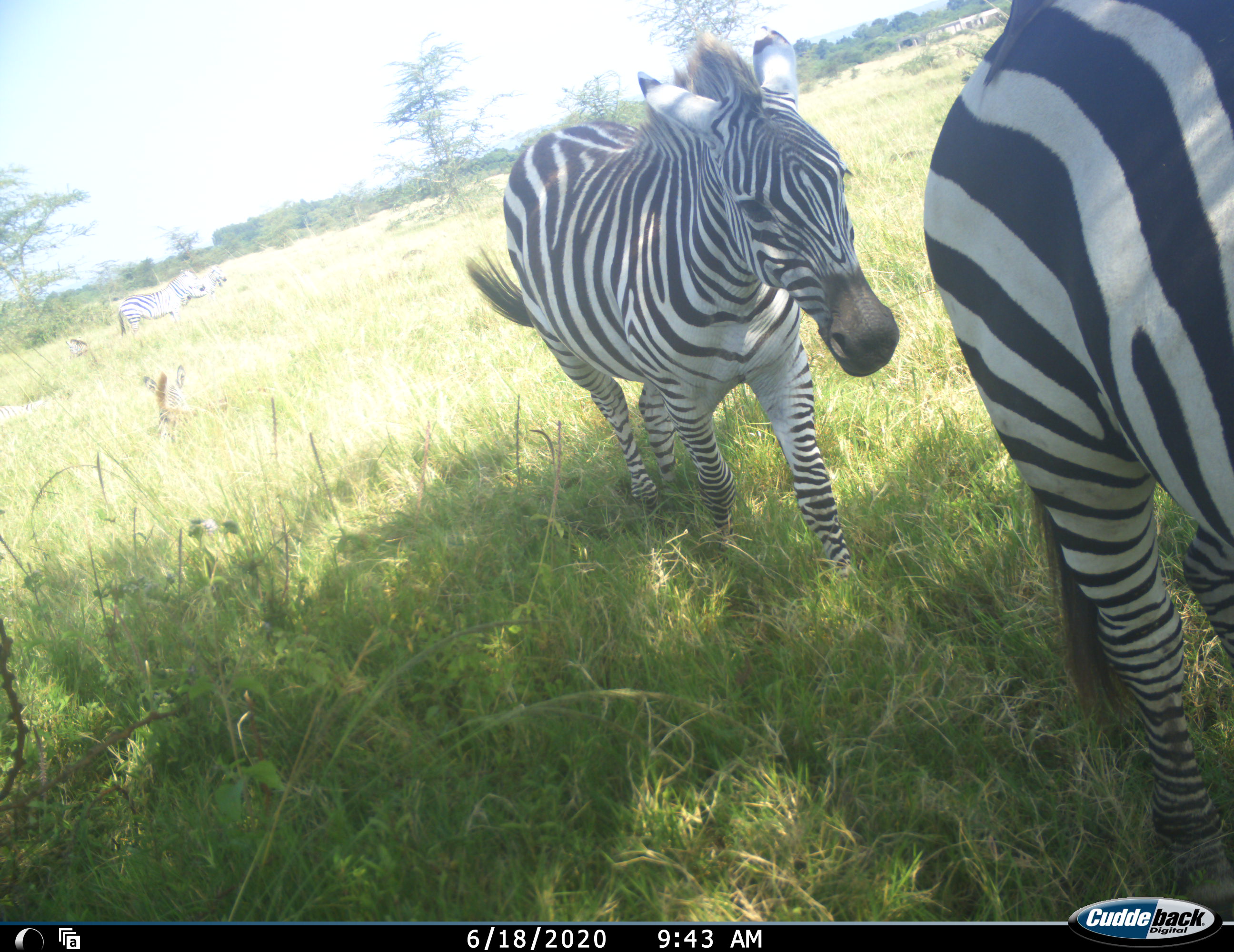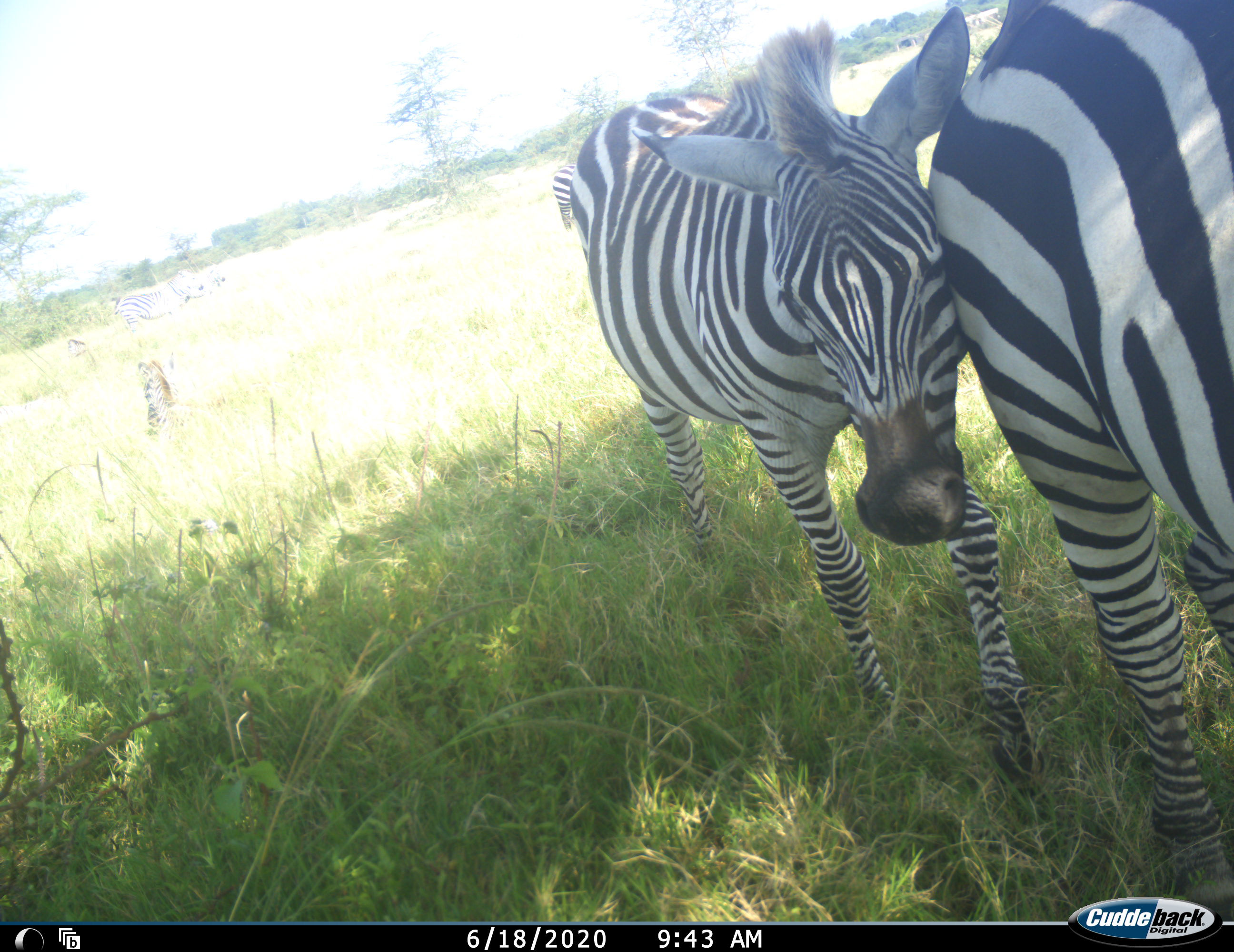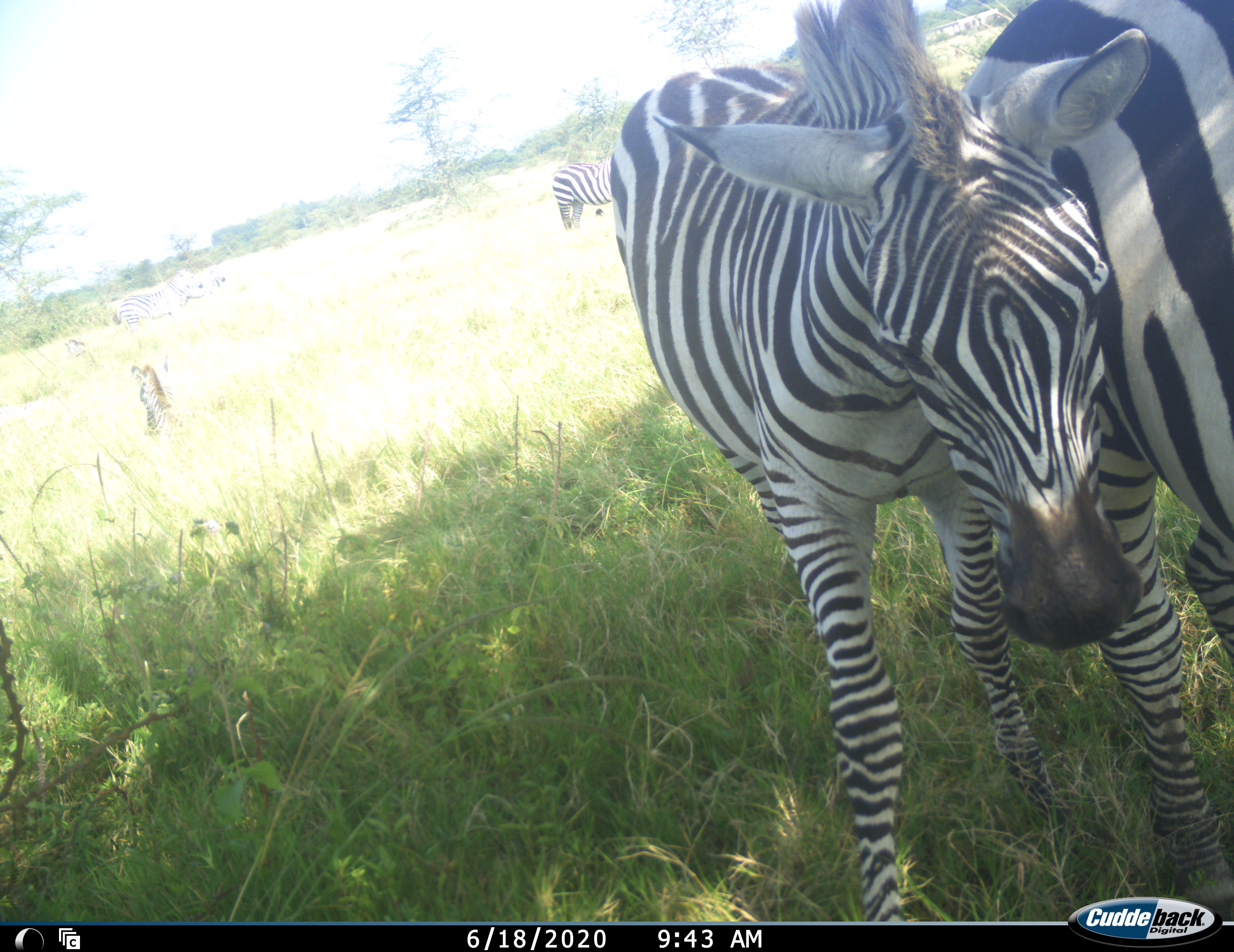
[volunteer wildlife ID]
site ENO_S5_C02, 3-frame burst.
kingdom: Animalia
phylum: Chordata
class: Mammalia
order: Perissodactyla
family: Equidae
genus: Equus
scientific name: Equus quagga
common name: plains zebra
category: zebraplains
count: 6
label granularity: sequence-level